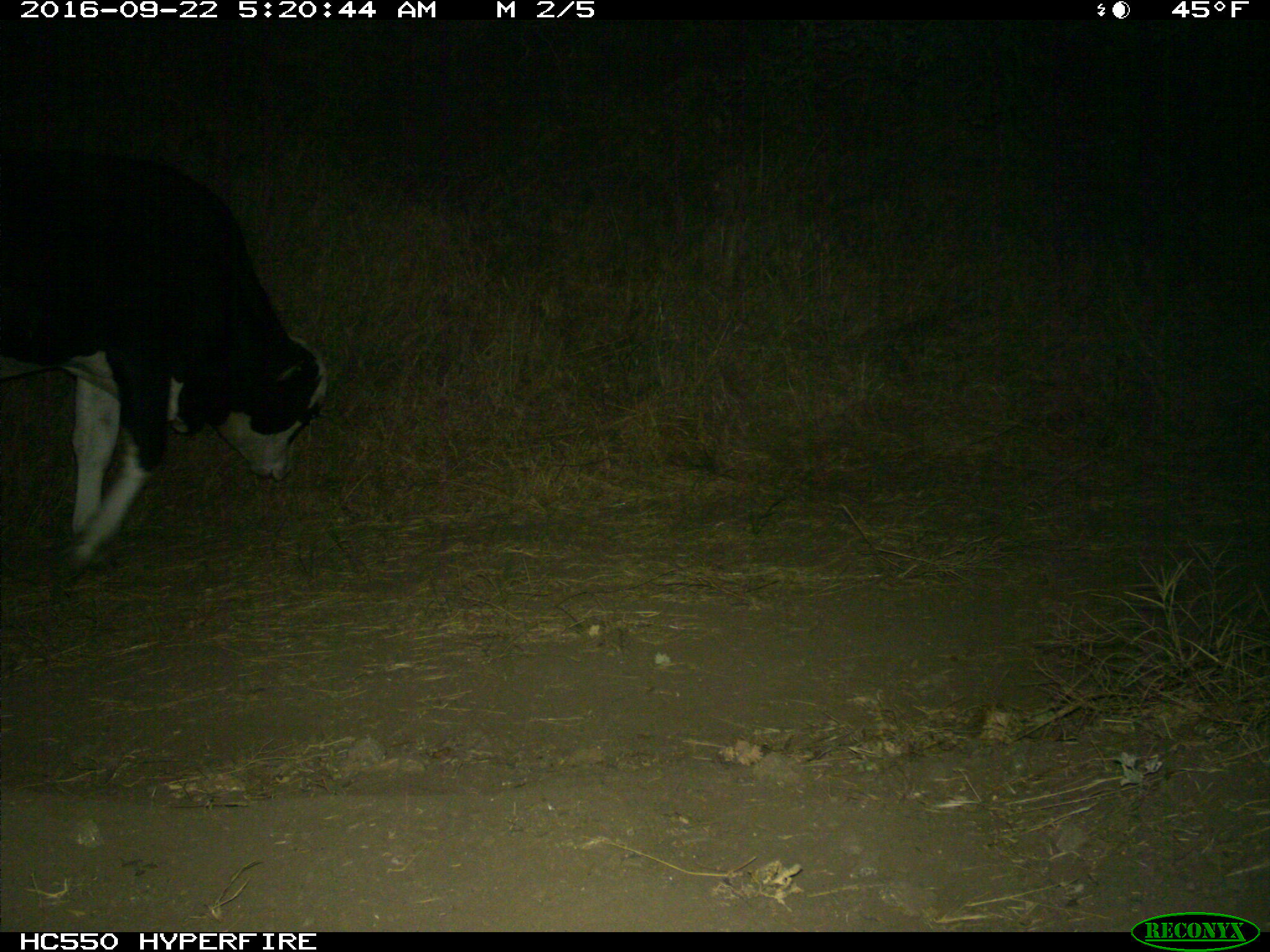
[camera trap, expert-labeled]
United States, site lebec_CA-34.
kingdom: Animalia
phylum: Chordata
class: Mammalia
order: Artiodactyla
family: Bovidae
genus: Bos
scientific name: Bos taurus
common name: domestic cow